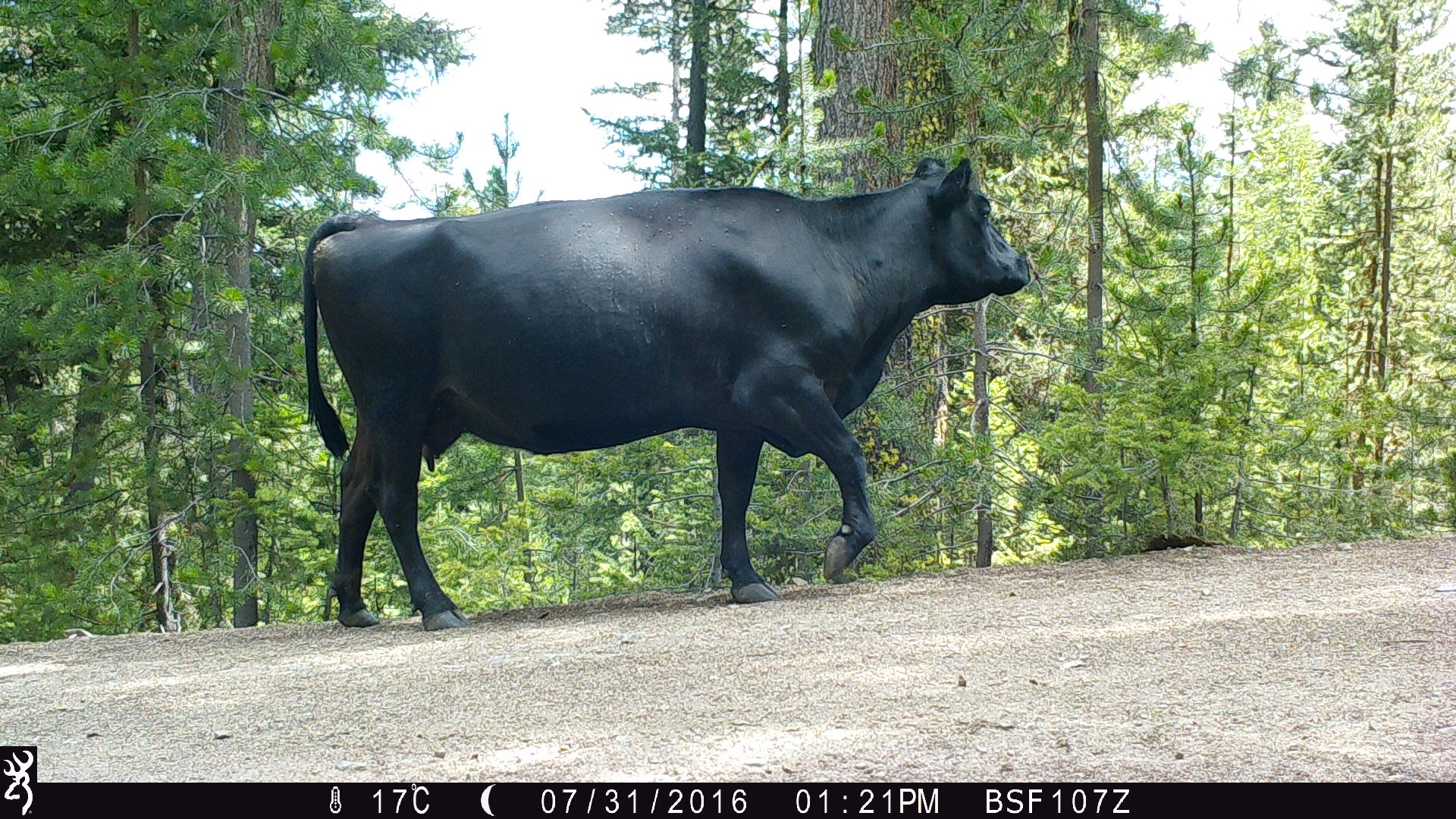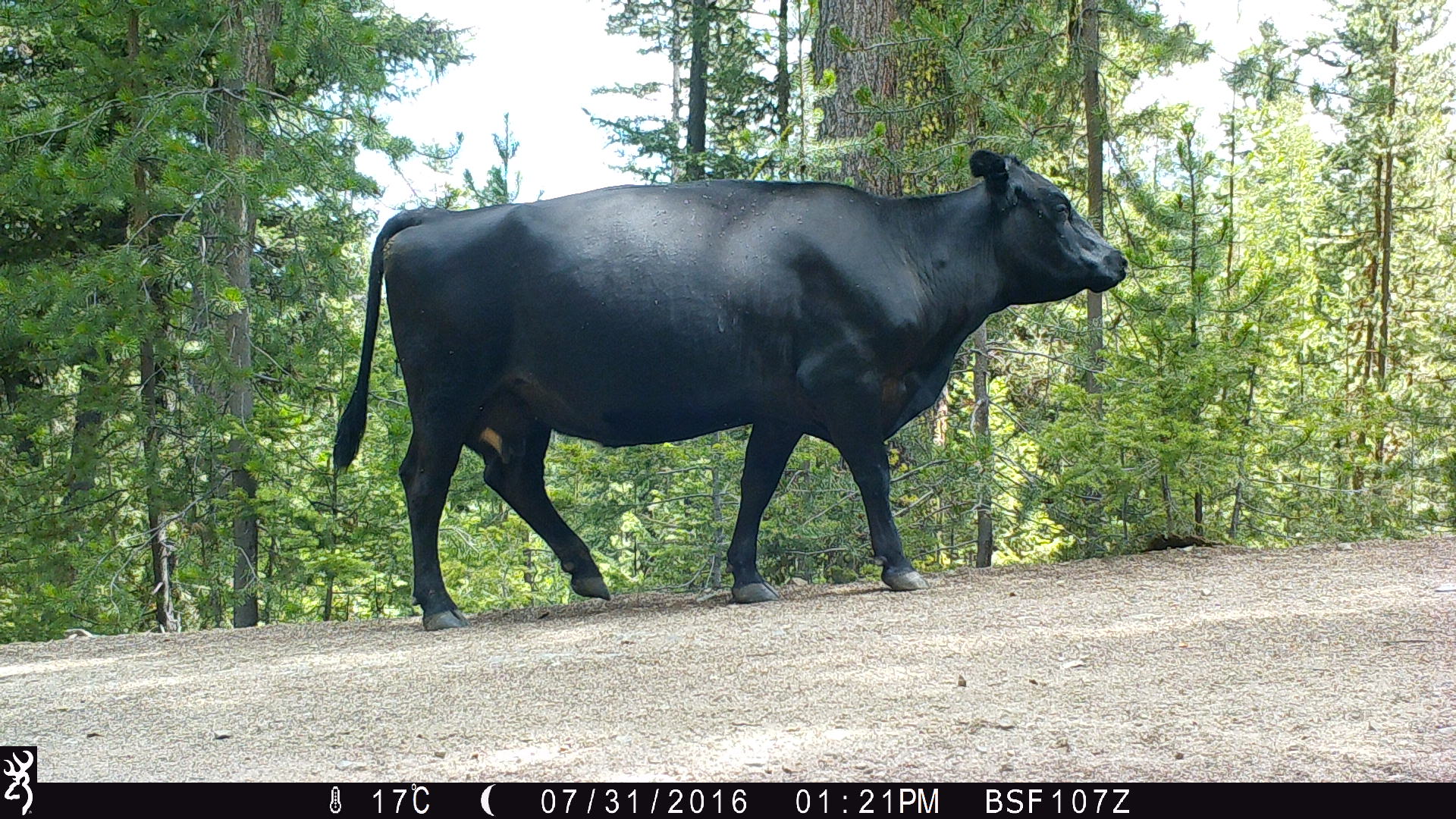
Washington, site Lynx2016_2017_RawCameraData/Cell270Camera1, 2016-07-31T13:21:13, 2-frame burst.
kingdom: Animalia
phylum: Chordata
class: Mammalia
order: Artiodactyla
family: Bovidae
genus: Bos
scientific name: Bos taurus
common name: domestic cattle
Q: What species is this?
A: Domestic cattle (Bos taurus).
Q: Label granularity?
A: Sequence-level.